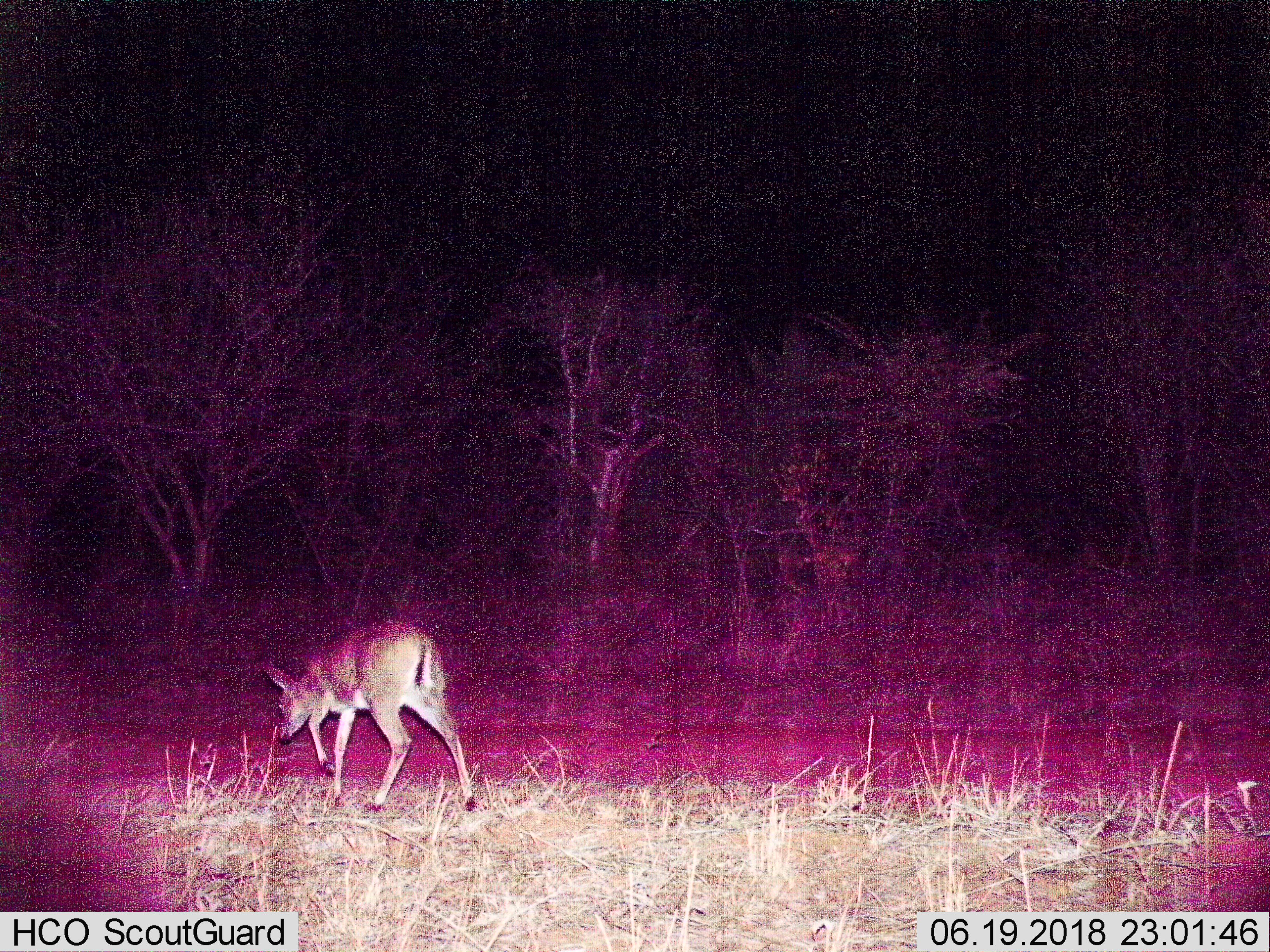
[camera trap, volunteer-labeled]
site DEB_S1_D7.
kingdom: Animalia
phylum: Chordata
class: Mammalia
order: Artiodactyla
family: Bovidae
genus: Sylvicapra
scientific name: Sylvicapra grimmia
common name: common duiker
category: duikercommongrey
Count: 1.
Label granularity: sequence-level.